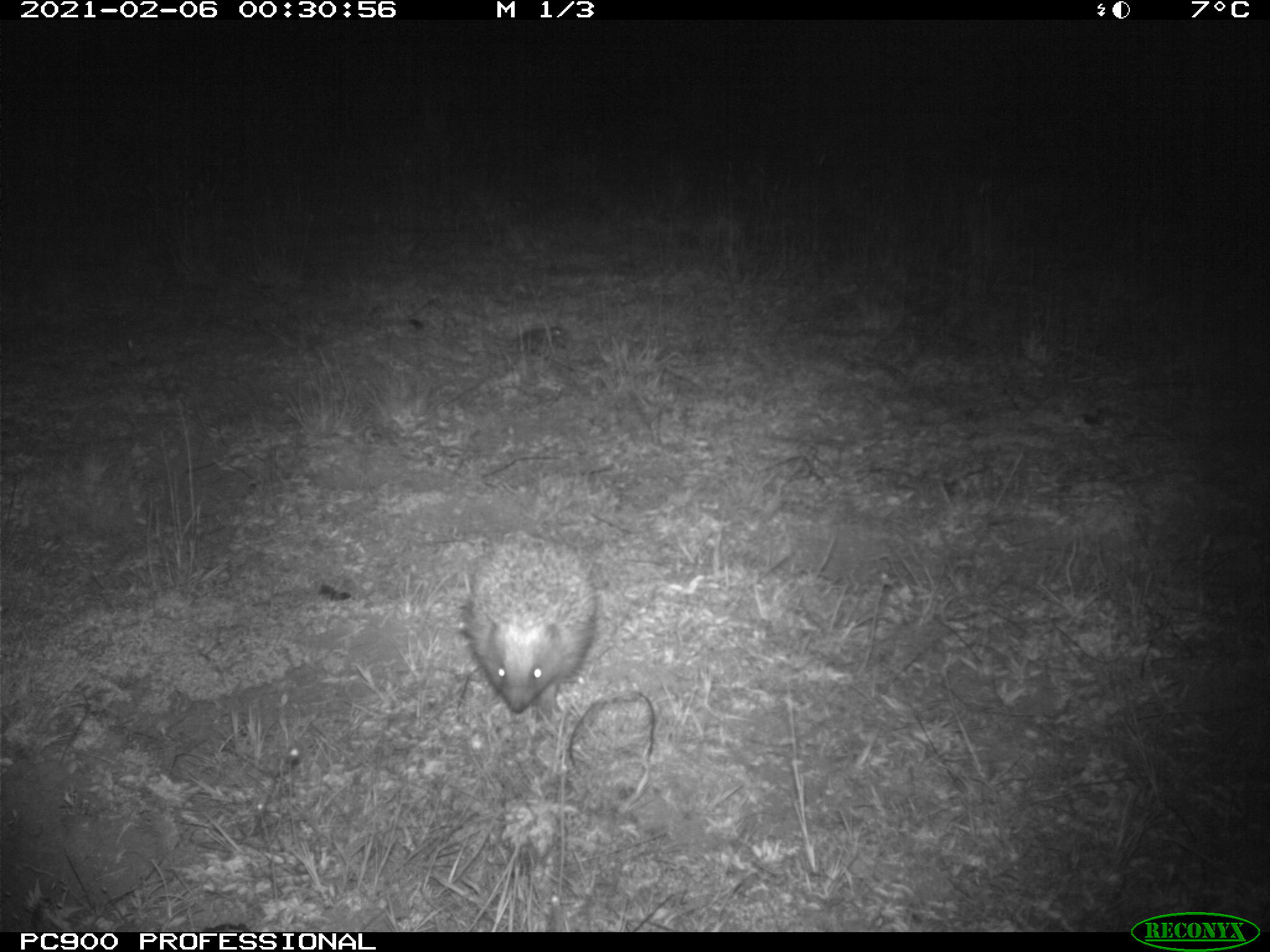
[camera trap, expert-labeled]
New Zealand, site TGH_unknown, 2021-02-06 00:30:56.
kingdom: Animalia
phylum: Chordata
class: Mammalia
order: Eulipotyphla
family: Erinaceidae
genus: Erinaceus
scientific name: Erinaceus europaeus europaeus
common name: european hedgehog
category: hedgehog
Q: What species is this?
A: Hedgehog (european hedgehog) (Erinaceus europaeus europaeus).